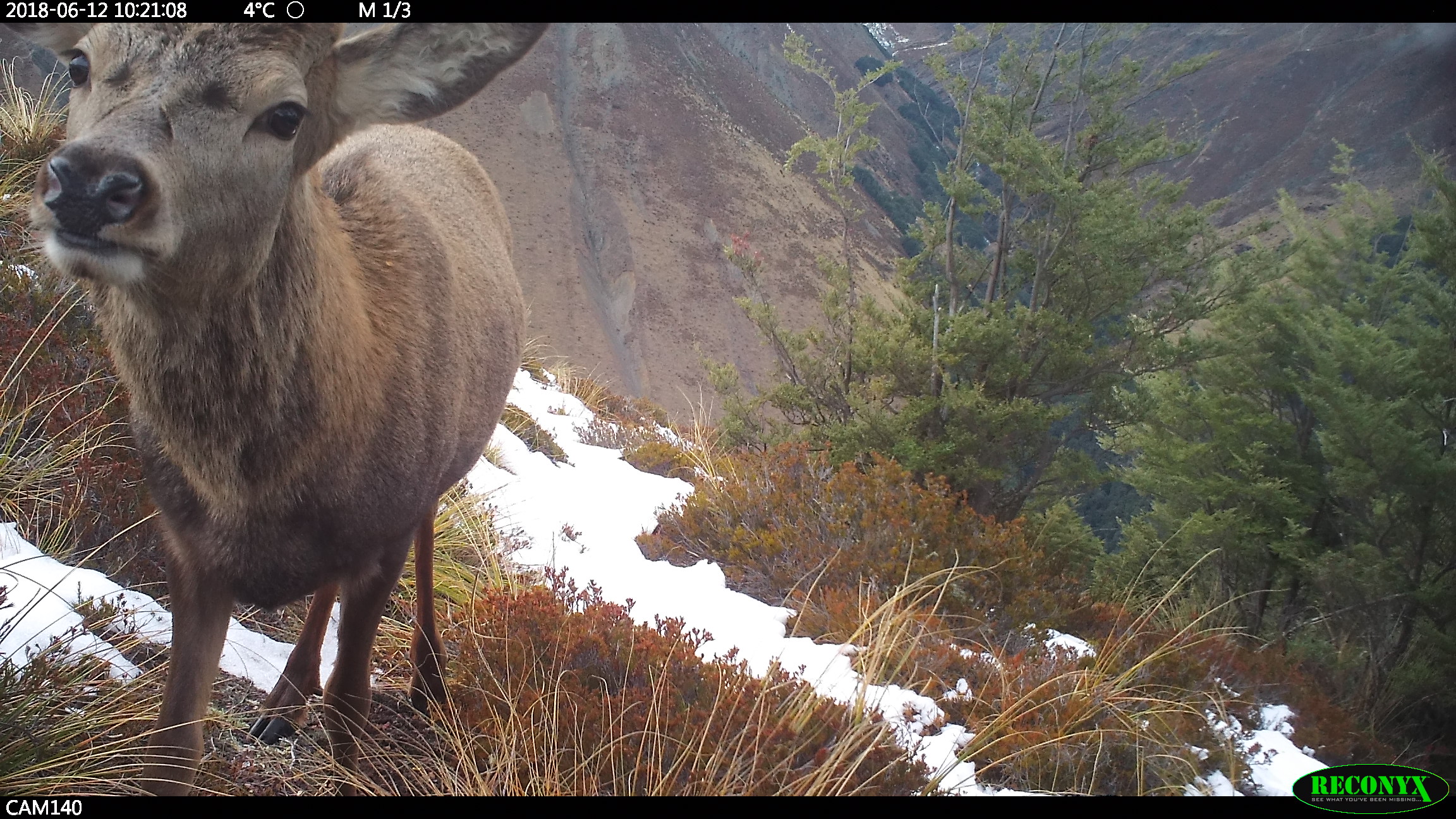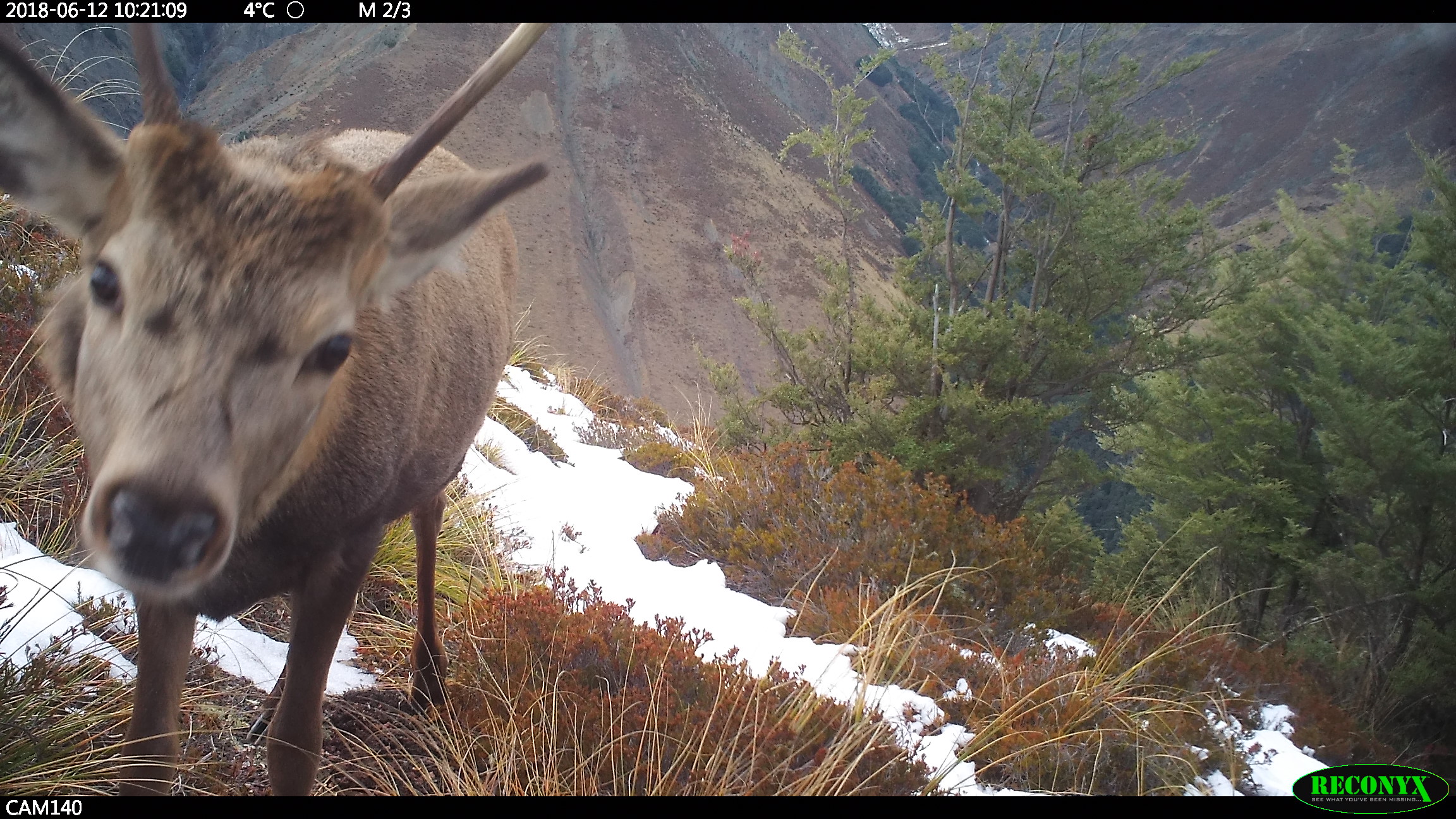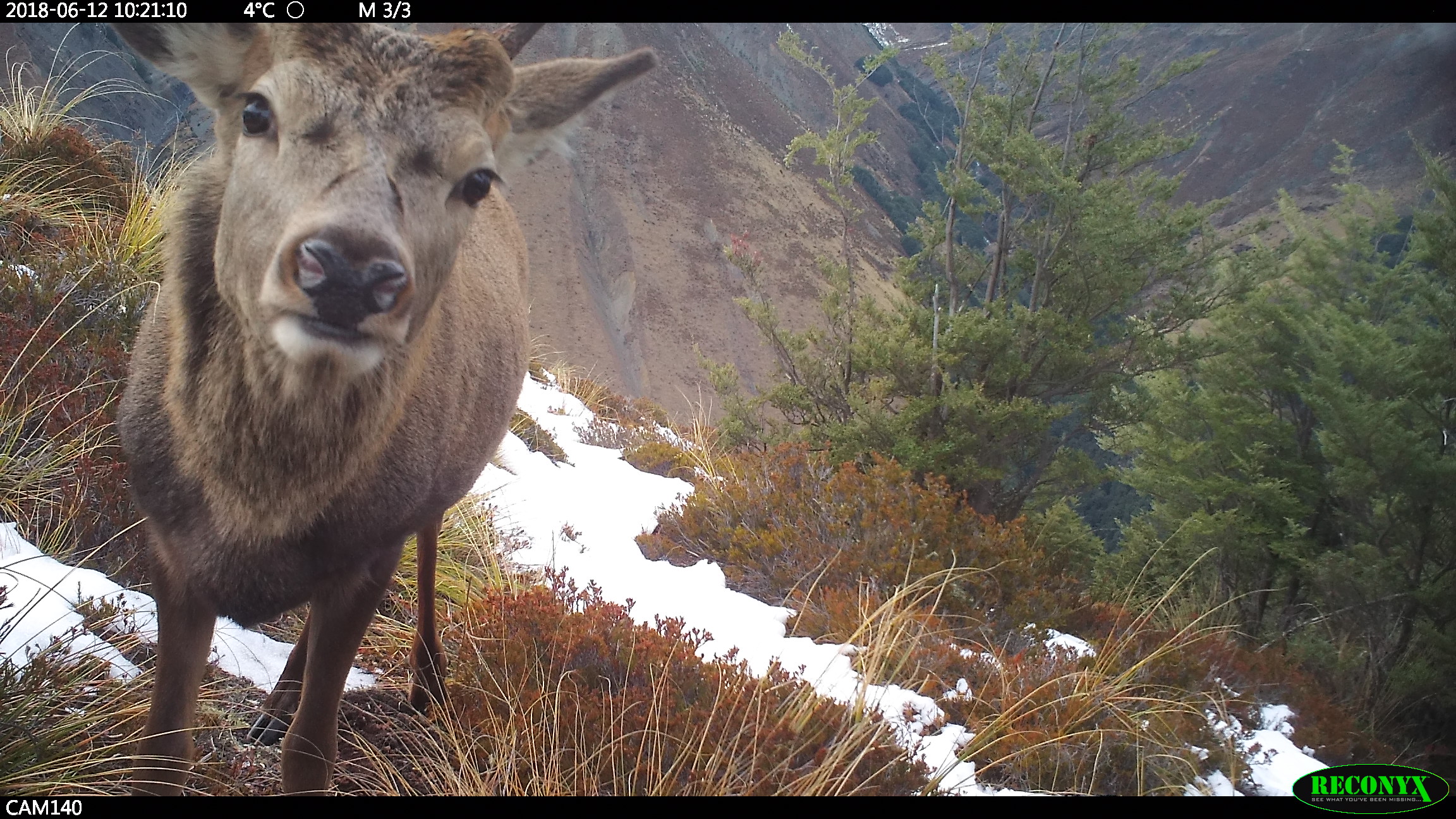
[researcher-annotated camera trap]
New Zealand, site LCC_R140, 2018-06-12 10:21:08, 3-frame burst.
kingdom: Animalia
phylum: Chordata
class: Mammalia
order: Artiodactyla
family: Cervidae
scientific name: Cervidae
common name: deer